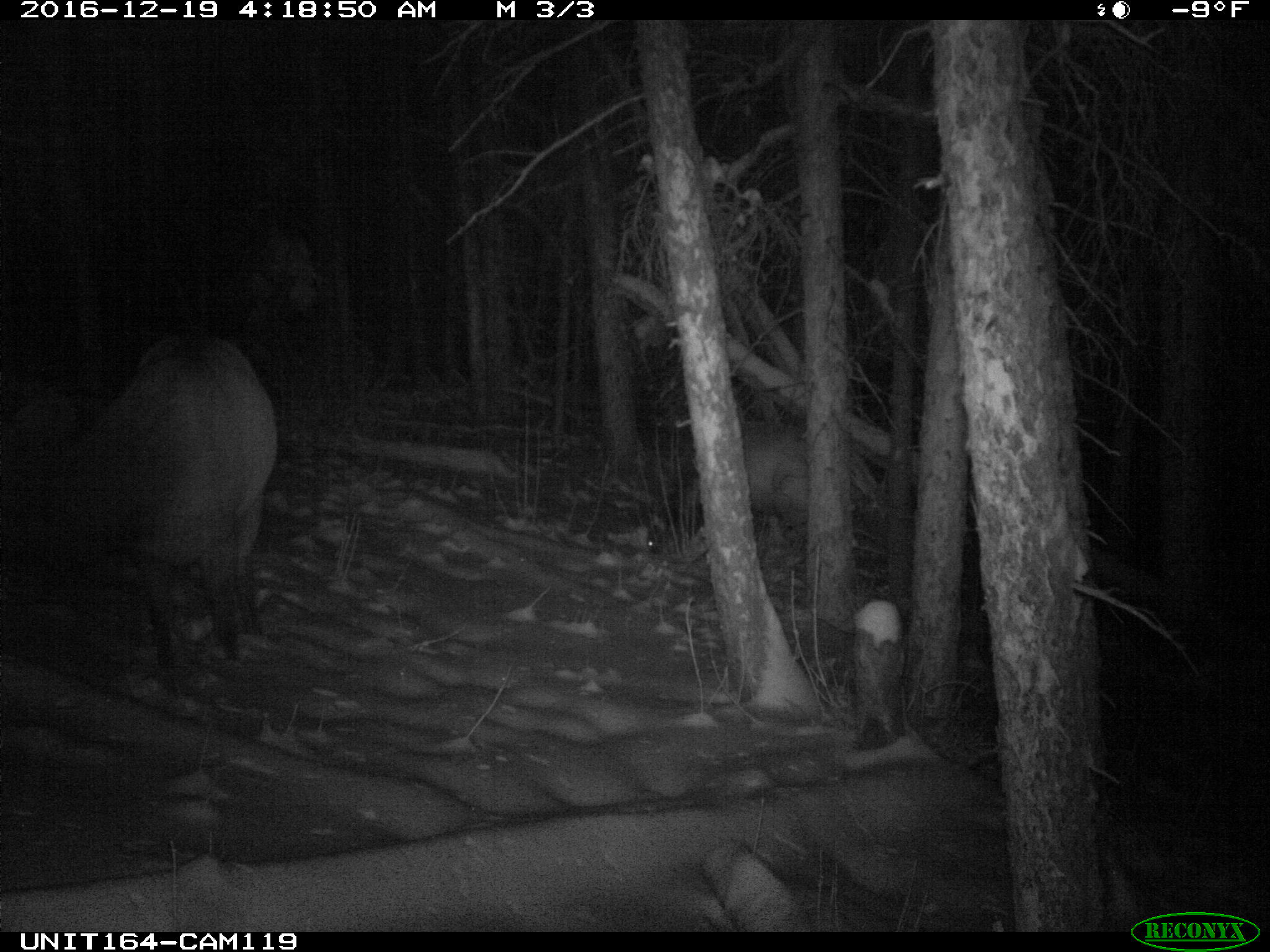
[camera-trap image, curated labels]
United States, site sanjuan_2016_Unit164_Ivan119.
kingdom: Animalia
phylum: Chordata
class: Mammalia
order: Artiodactyla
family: Cervidae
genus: Cervus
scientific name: Cervus elaphus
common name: red deer